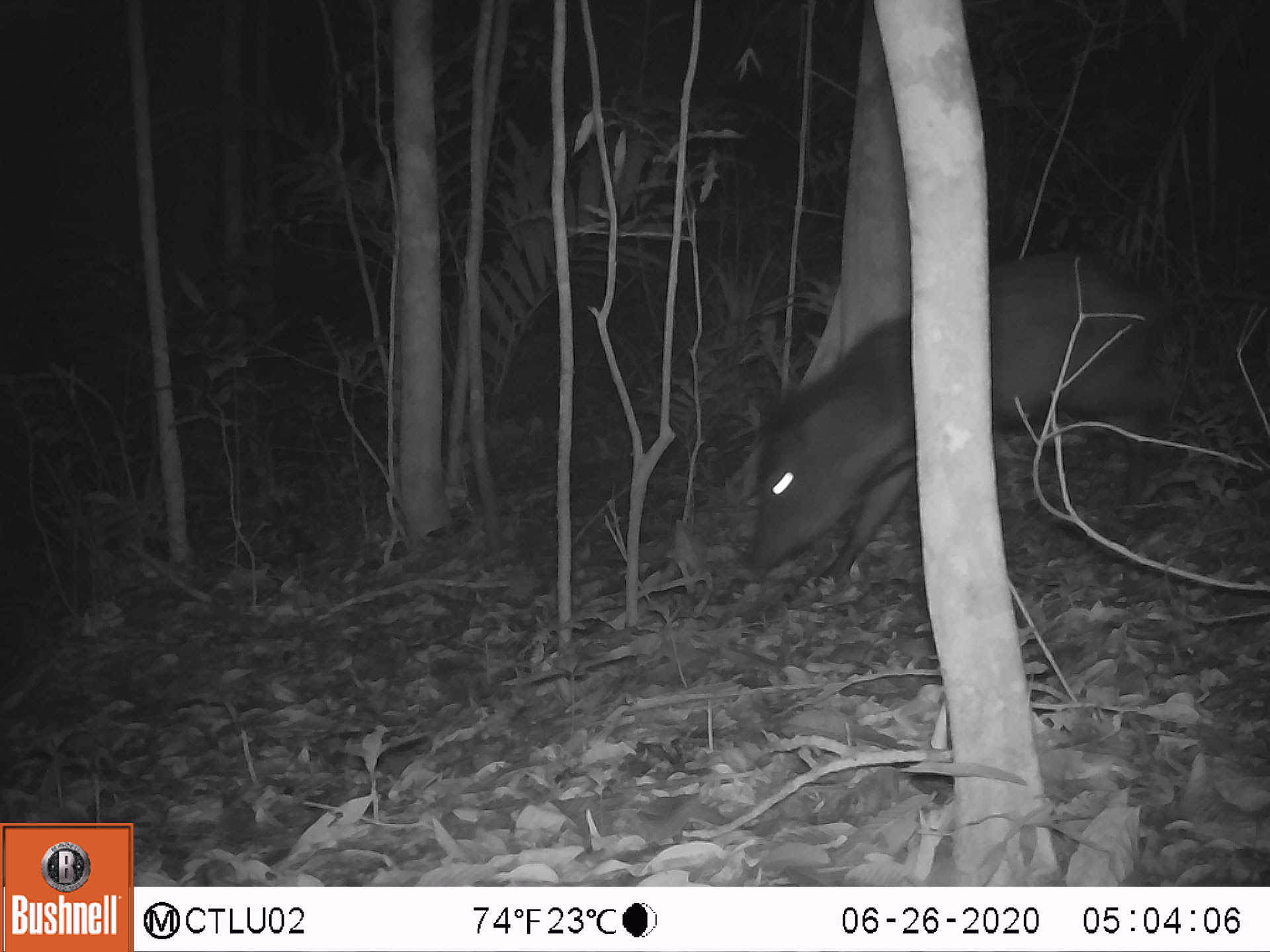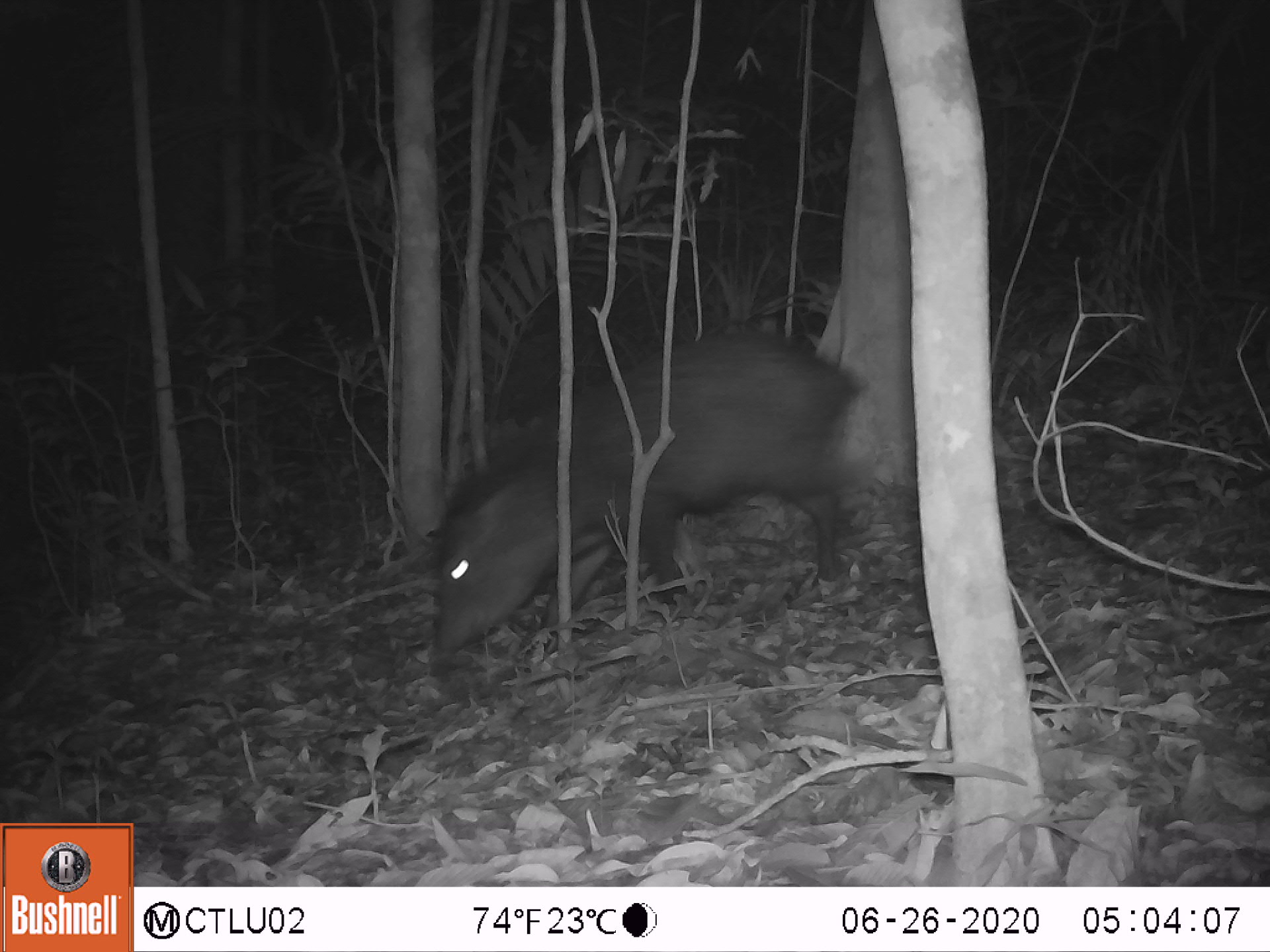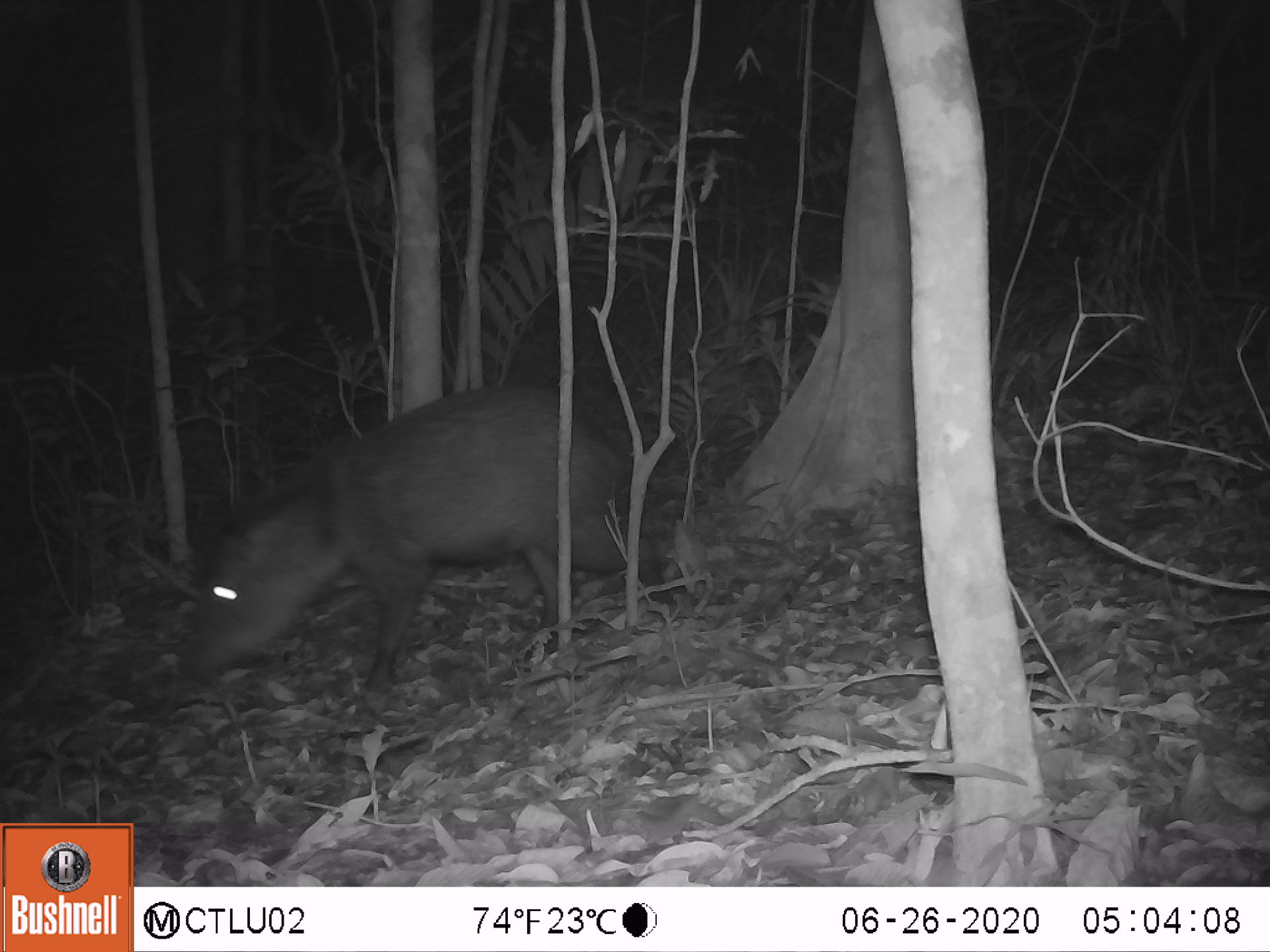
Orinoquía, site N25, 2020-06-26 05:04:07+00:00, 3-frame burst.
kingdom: Animalia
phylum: Chordata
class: Mammalia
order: Artiodactyla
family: Tayassuidae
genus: Pecari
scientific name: Pecari tajacu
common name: collared peccary